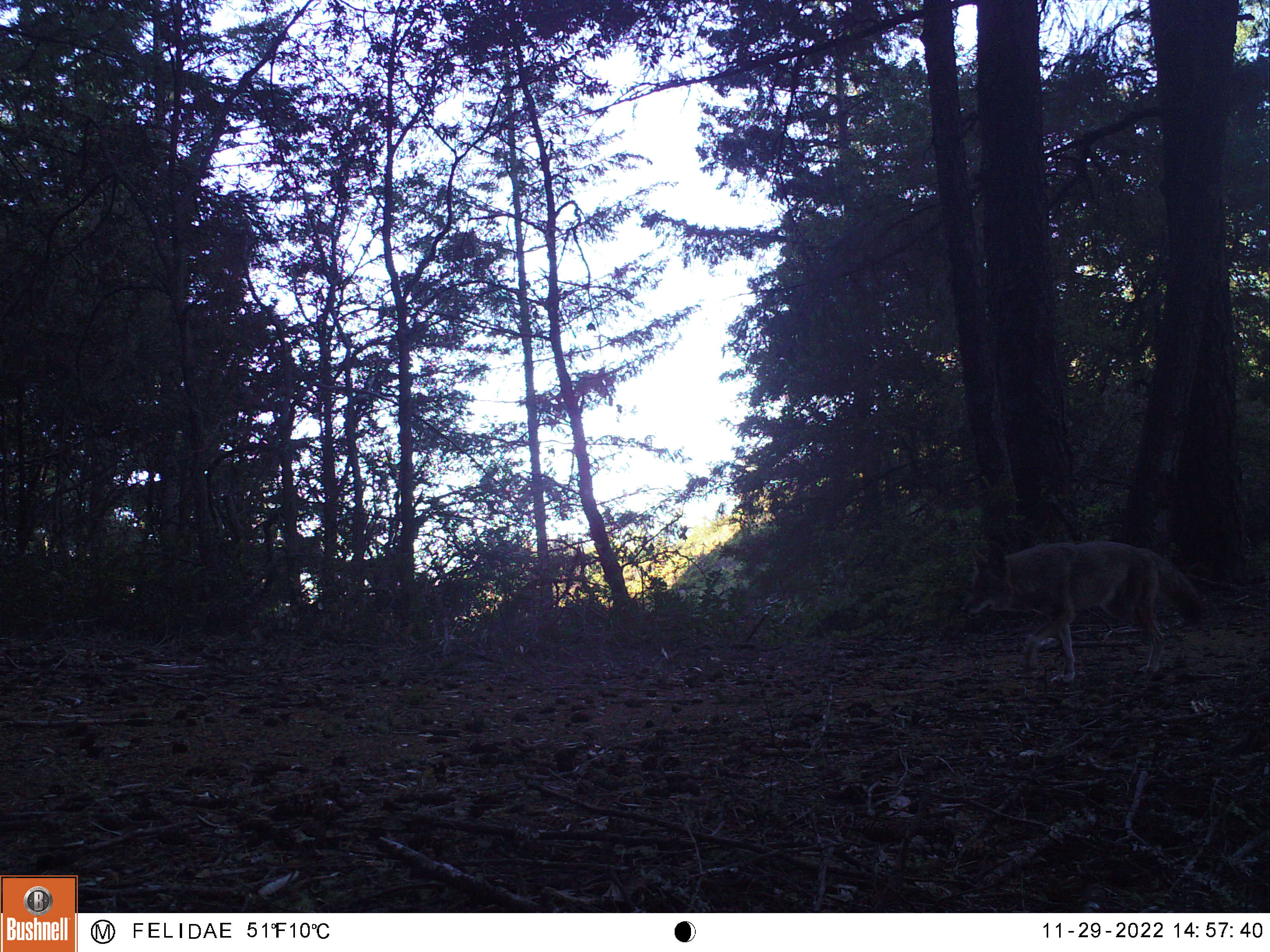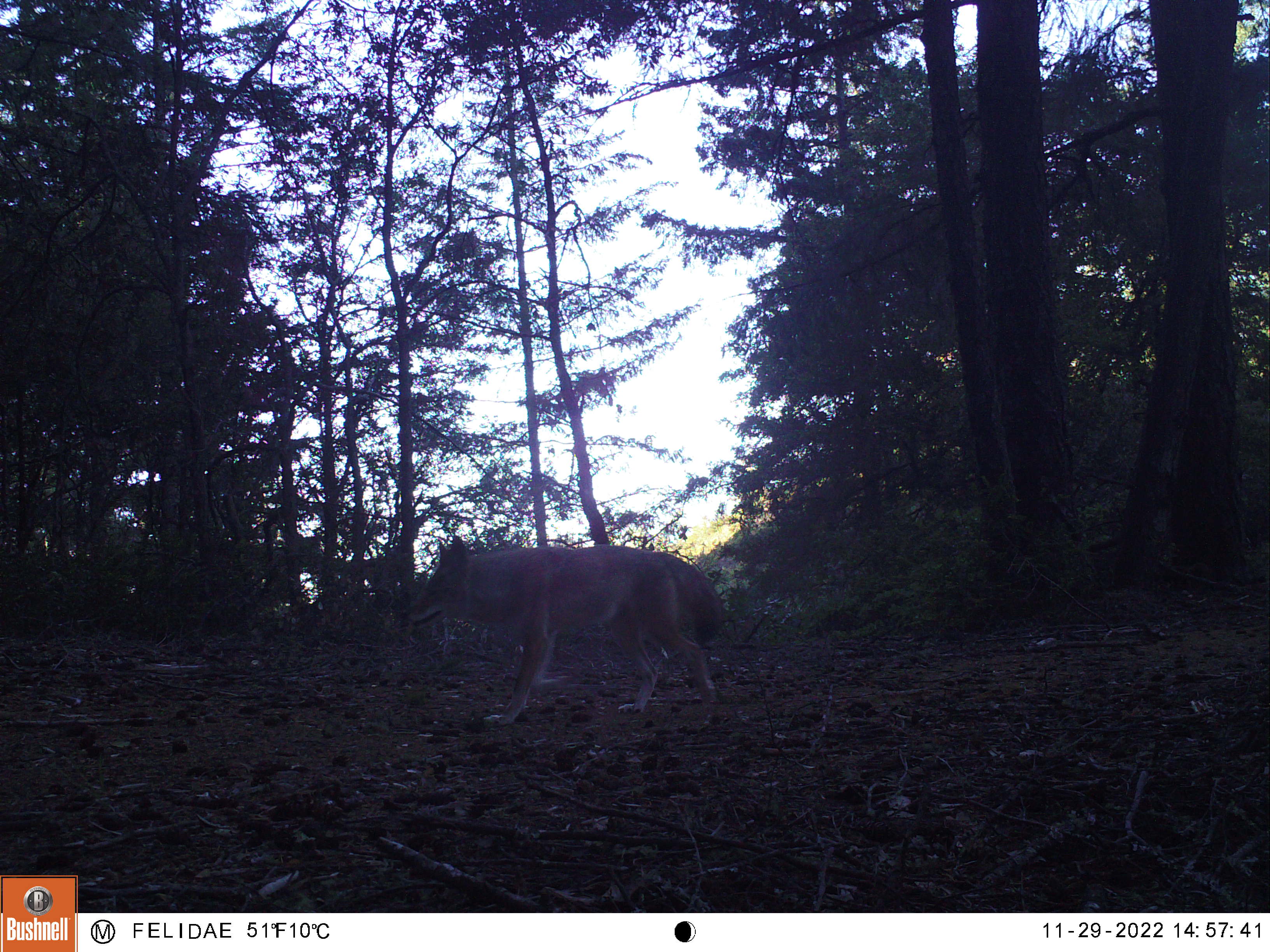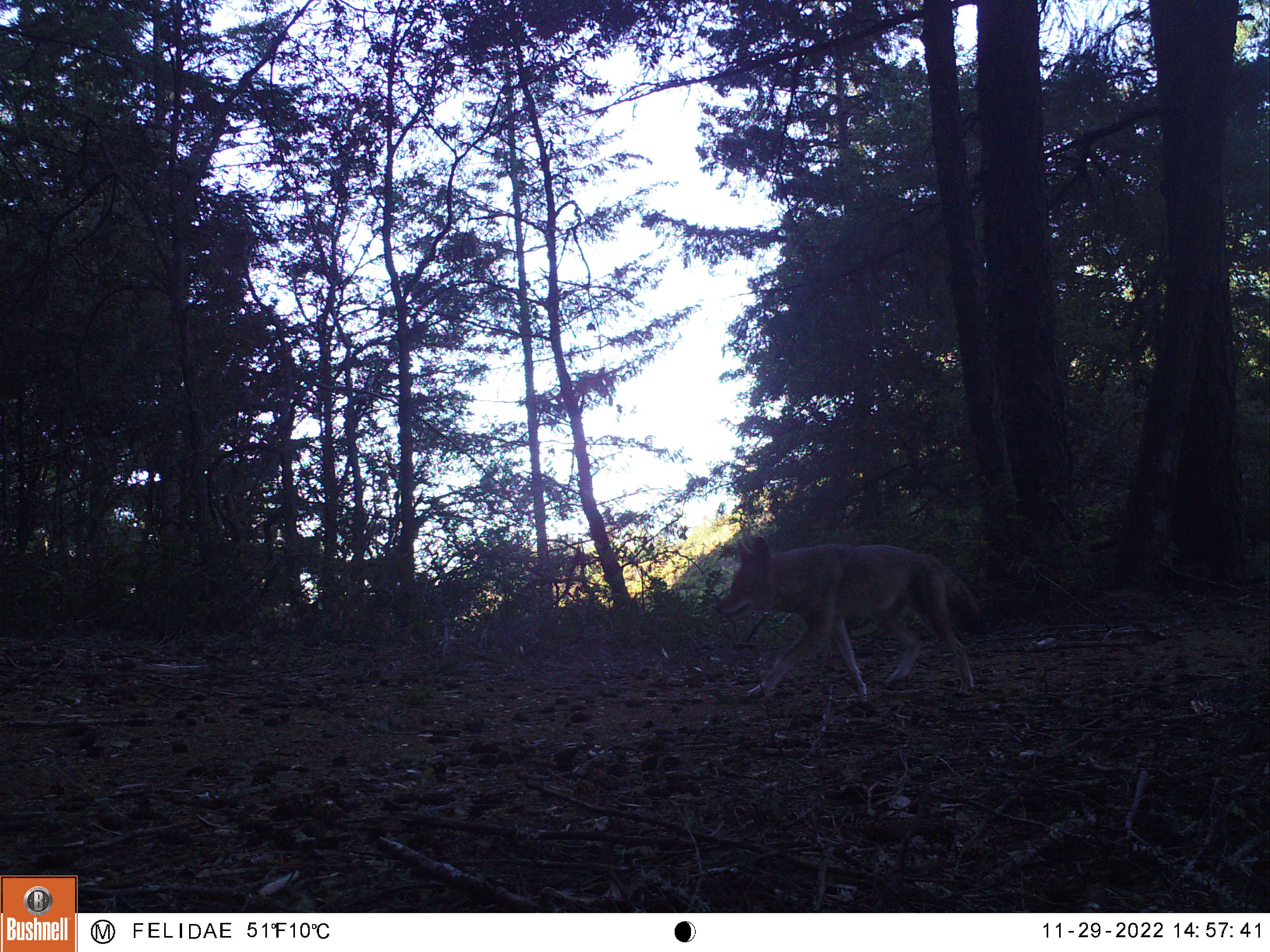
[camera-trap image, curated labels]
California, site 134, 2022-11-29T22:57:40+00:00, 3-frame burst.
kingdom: Animalia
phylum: Chordata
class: Mammalia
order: Carnivora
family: Canidae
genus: Canis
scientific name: Canis latrans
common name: coyote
Coyote (Canis latrans).